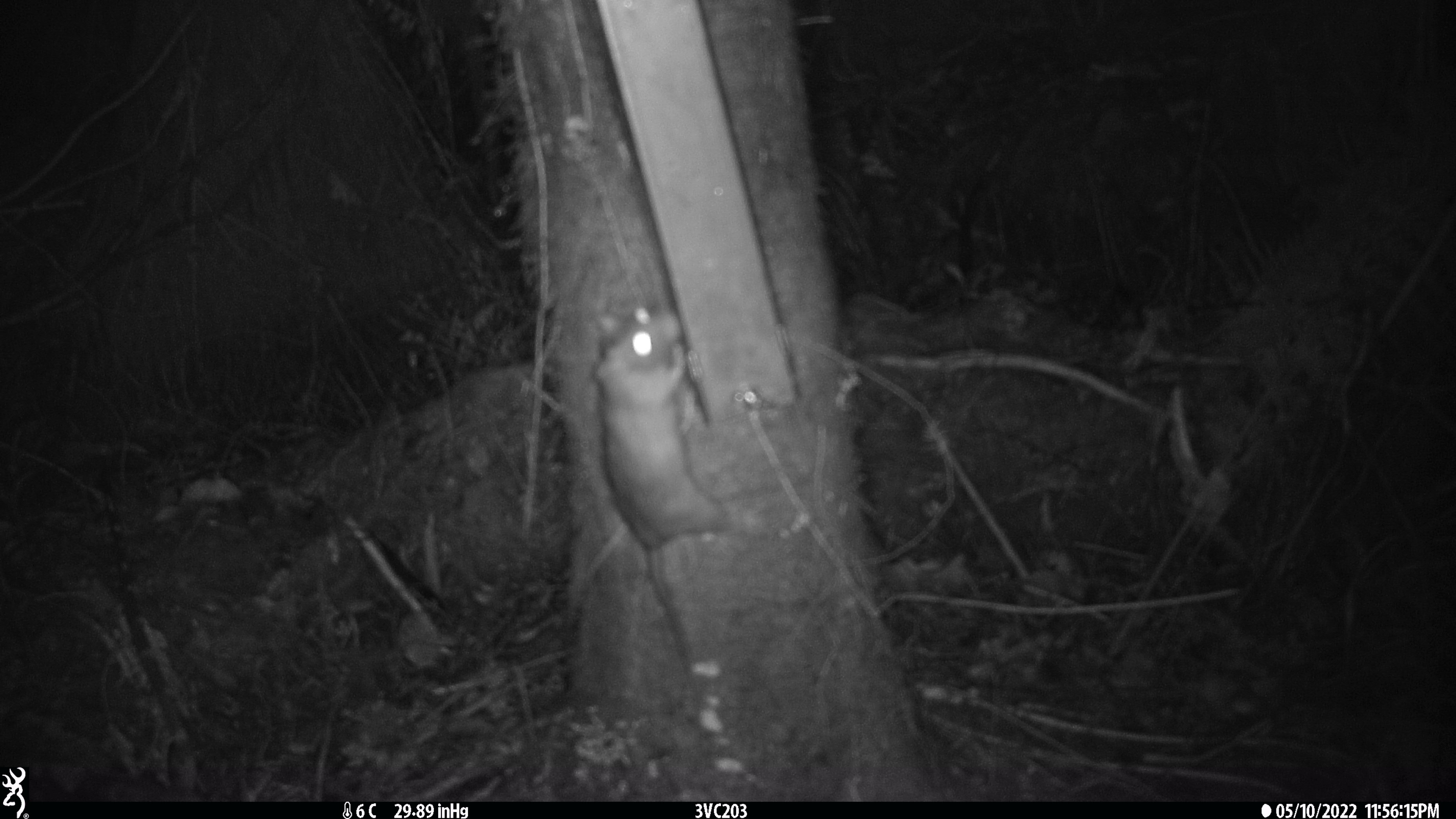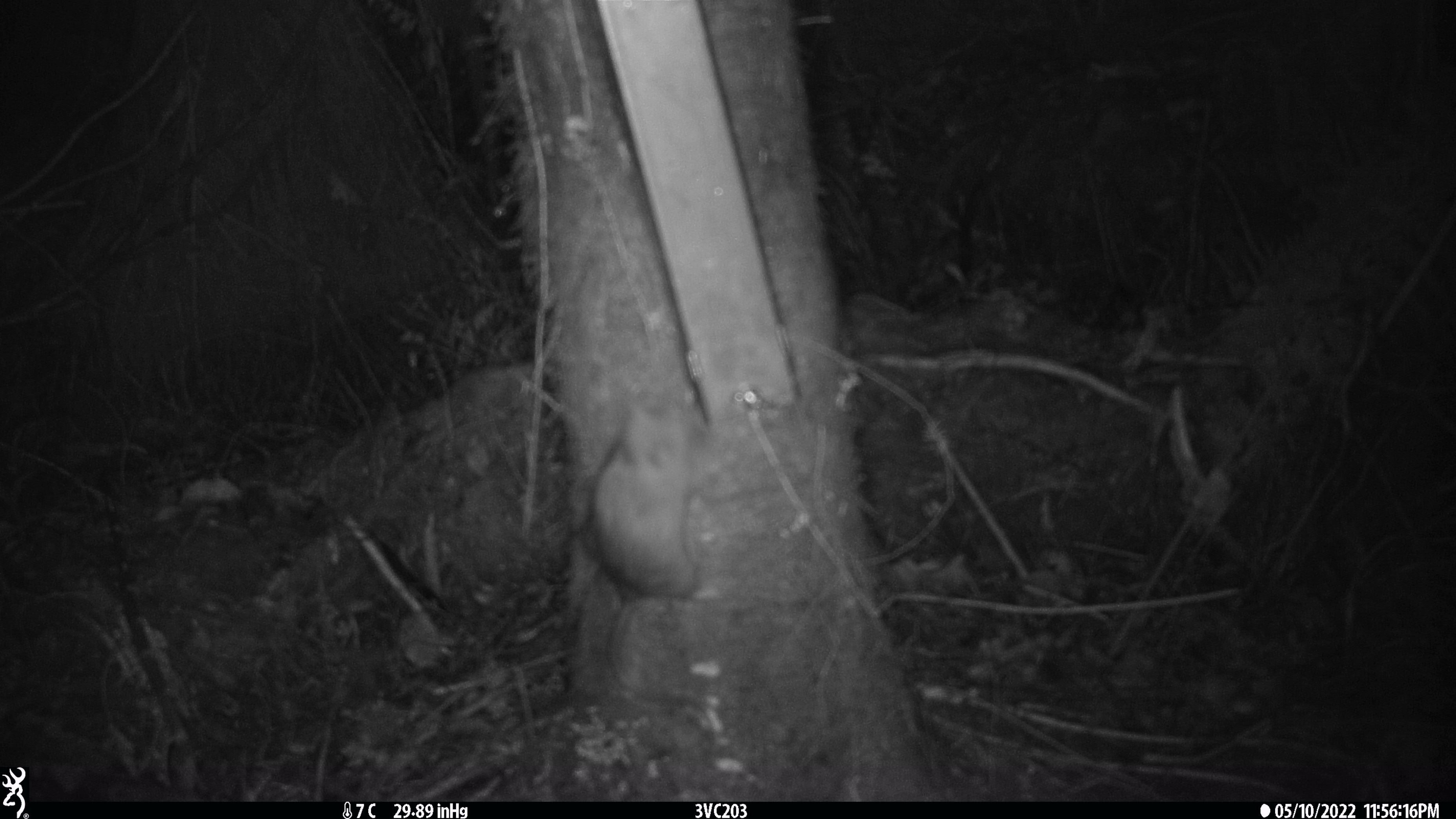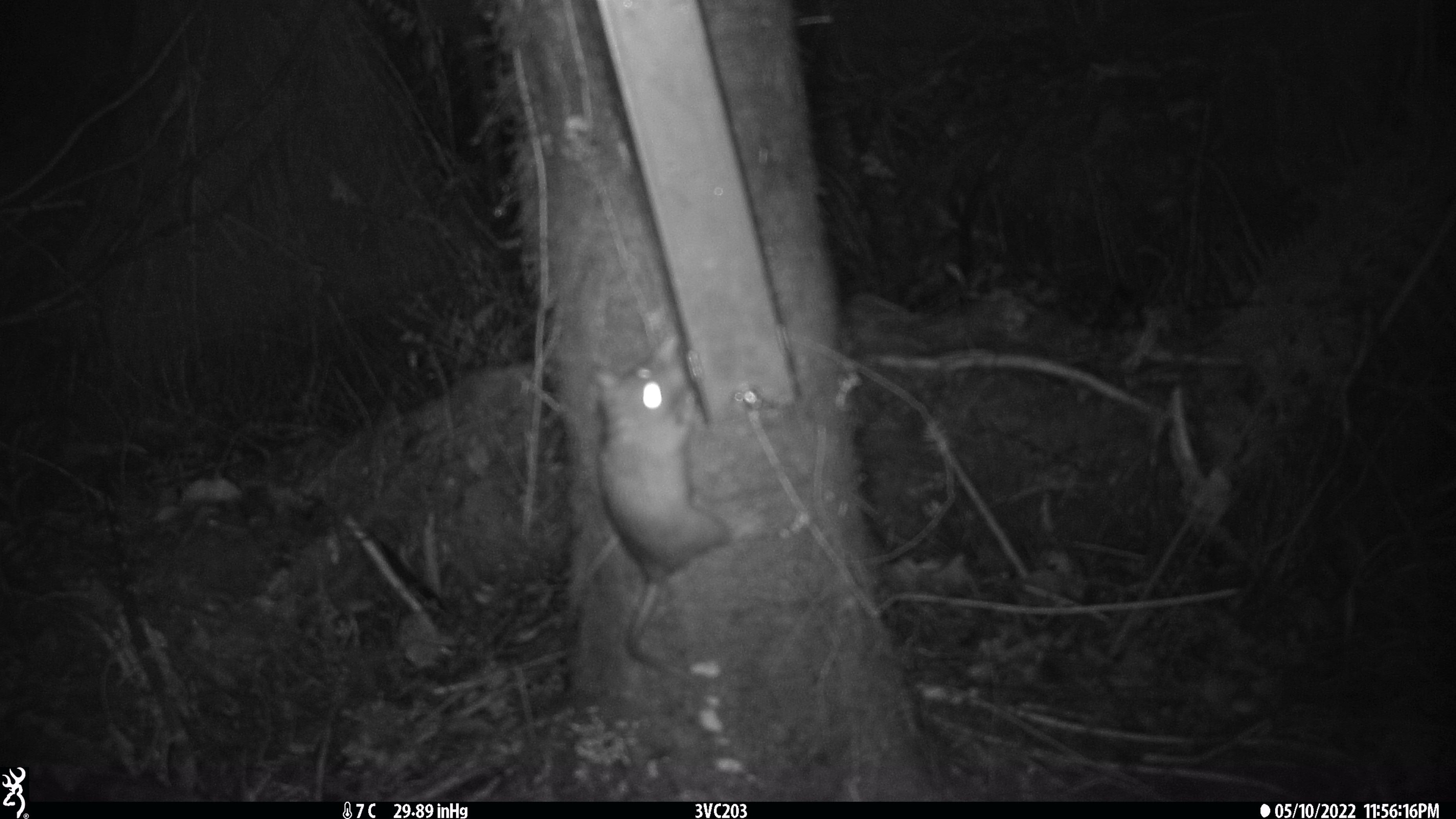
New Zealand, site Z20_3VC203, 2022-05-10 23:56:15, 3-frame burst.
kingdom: Animalia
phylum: Chordata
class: Mammalia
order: Rodentia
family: Muridae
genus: Rattus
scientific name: Rattus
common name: rat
Rat (Rattus).